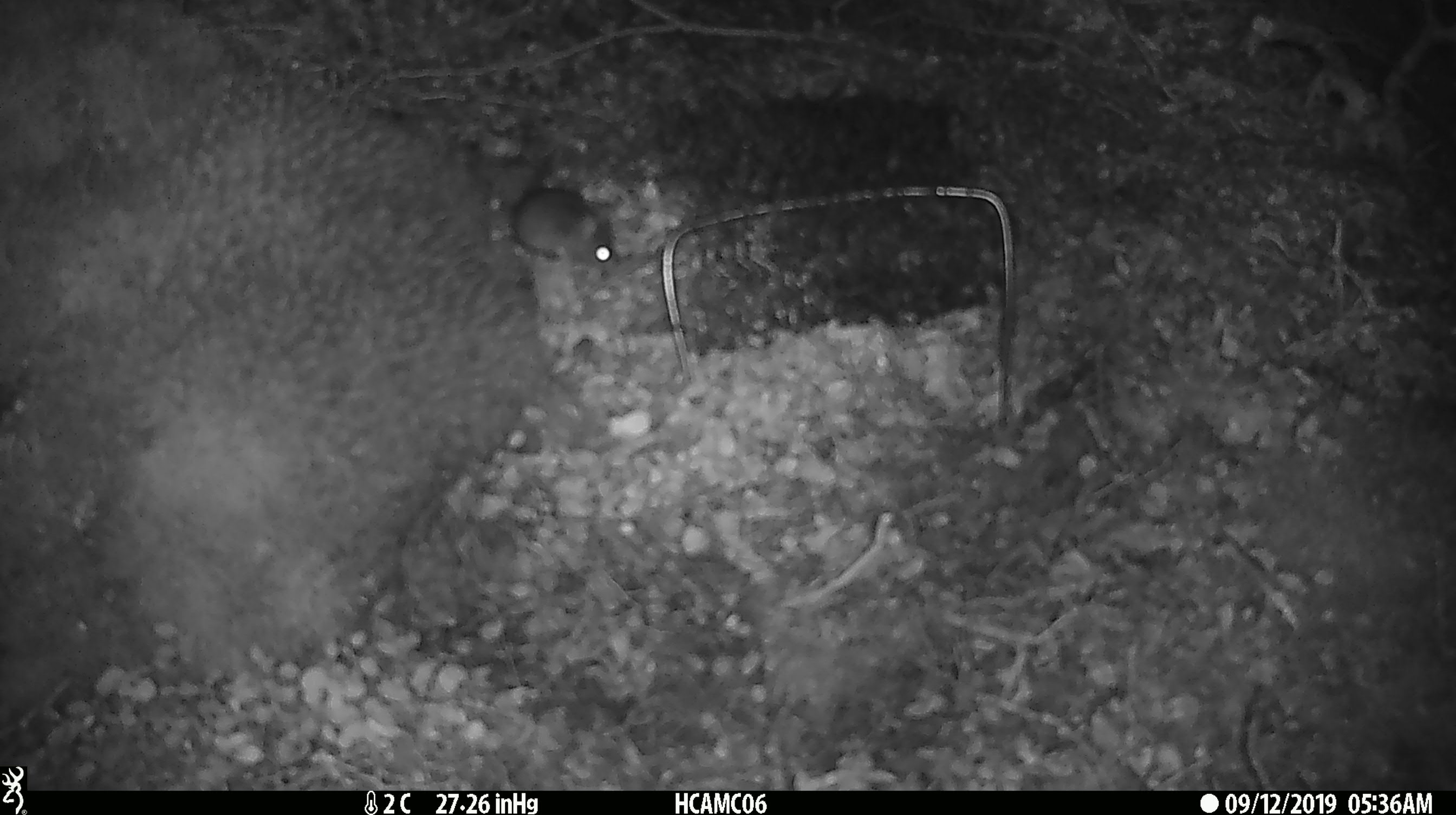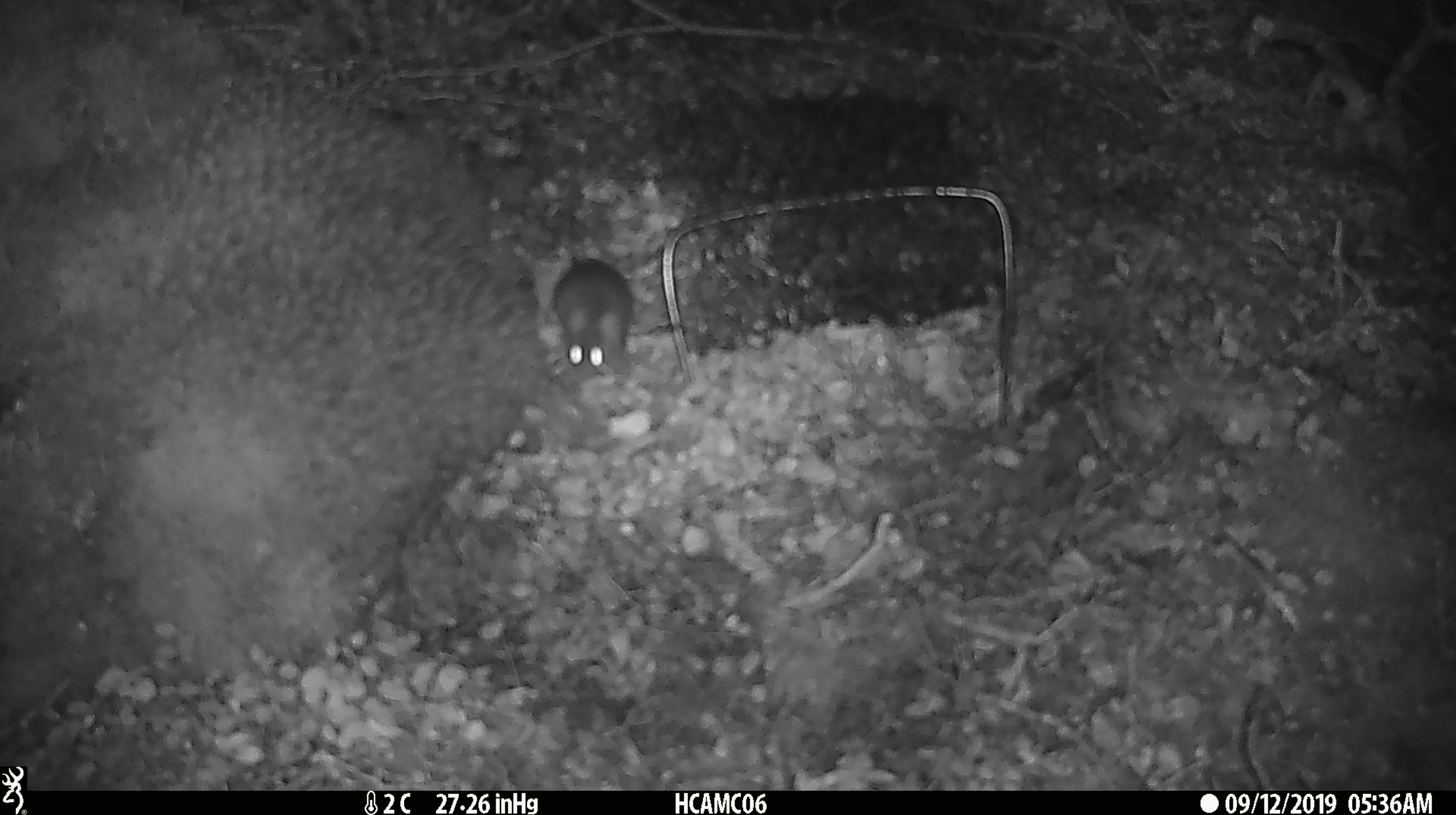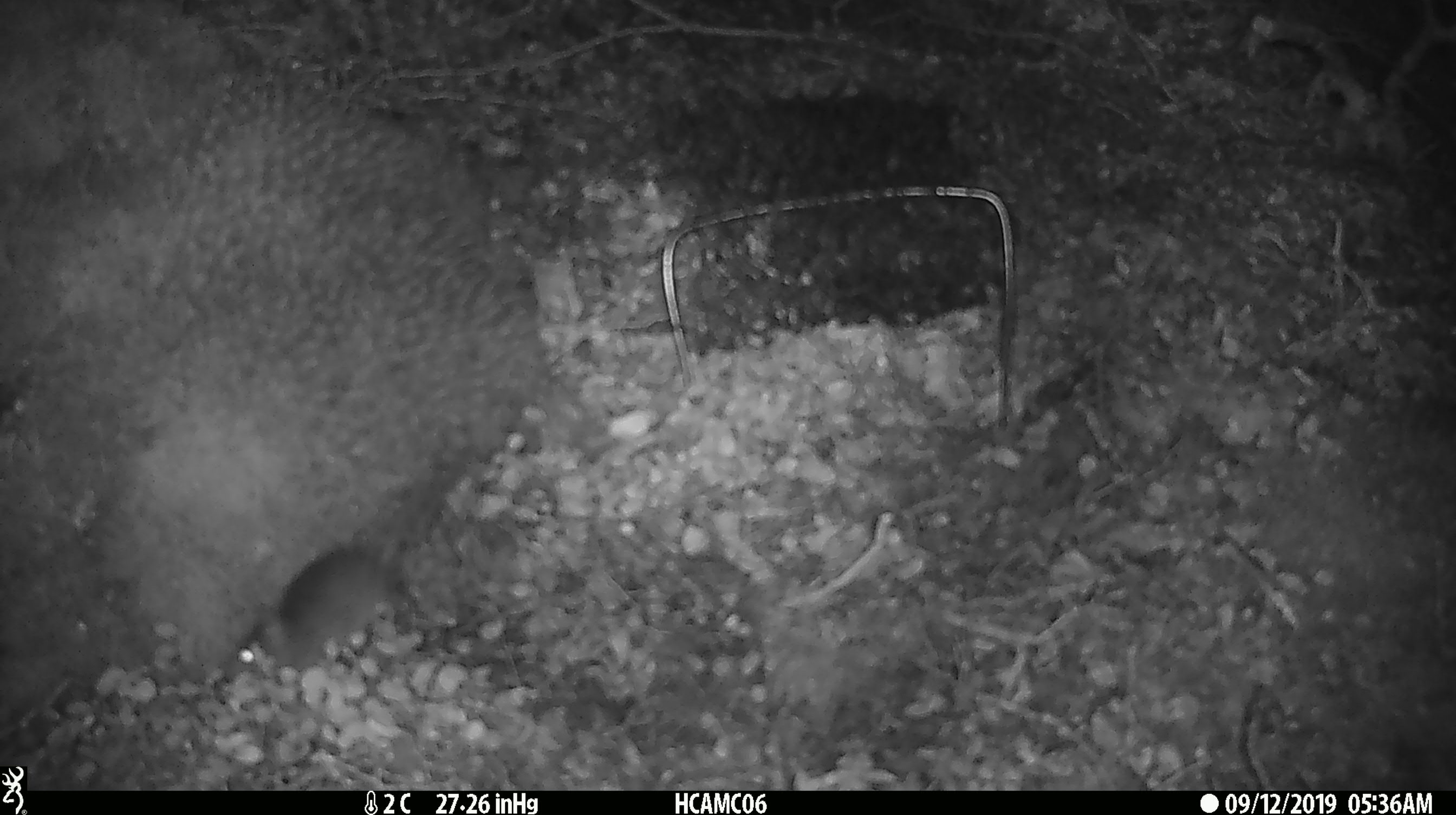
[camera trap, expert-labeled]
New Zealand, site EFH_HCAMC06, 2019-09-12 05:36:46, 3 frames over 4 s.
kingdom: Animalia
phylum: Chordata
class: Mammalia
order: Rodentia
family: Muridae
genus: Mus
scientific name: Mus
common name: mouse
Mouse (Mus).